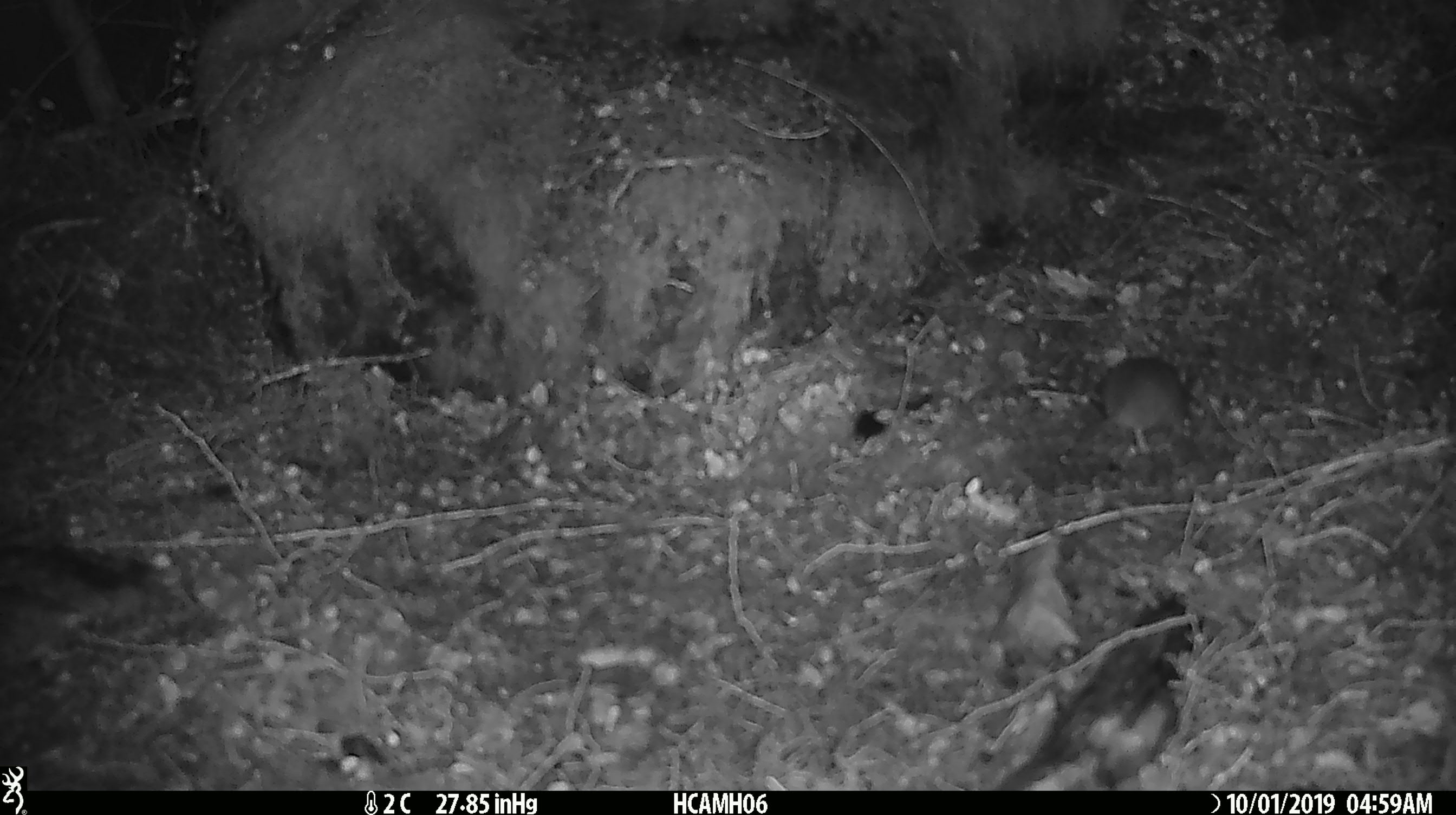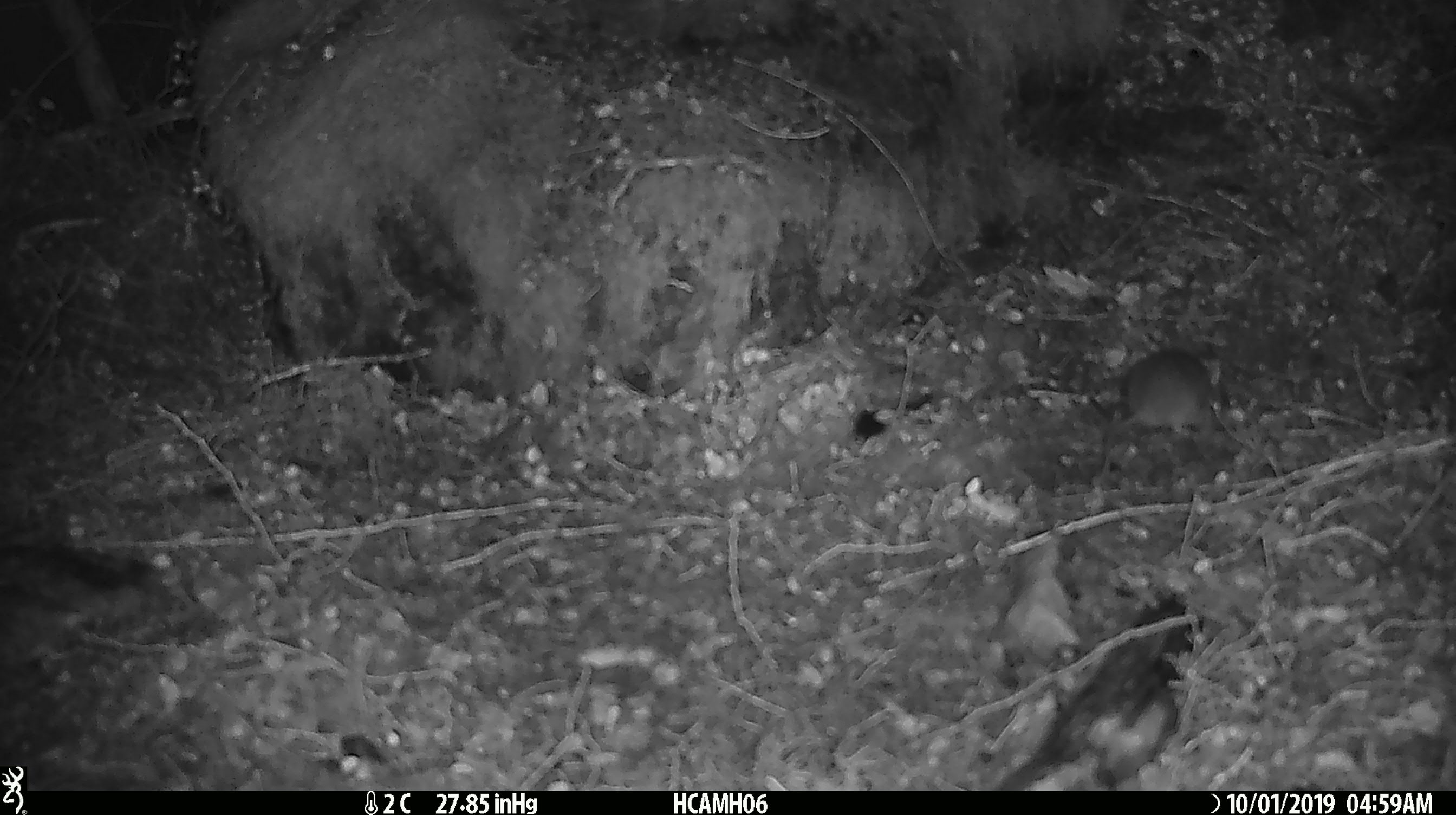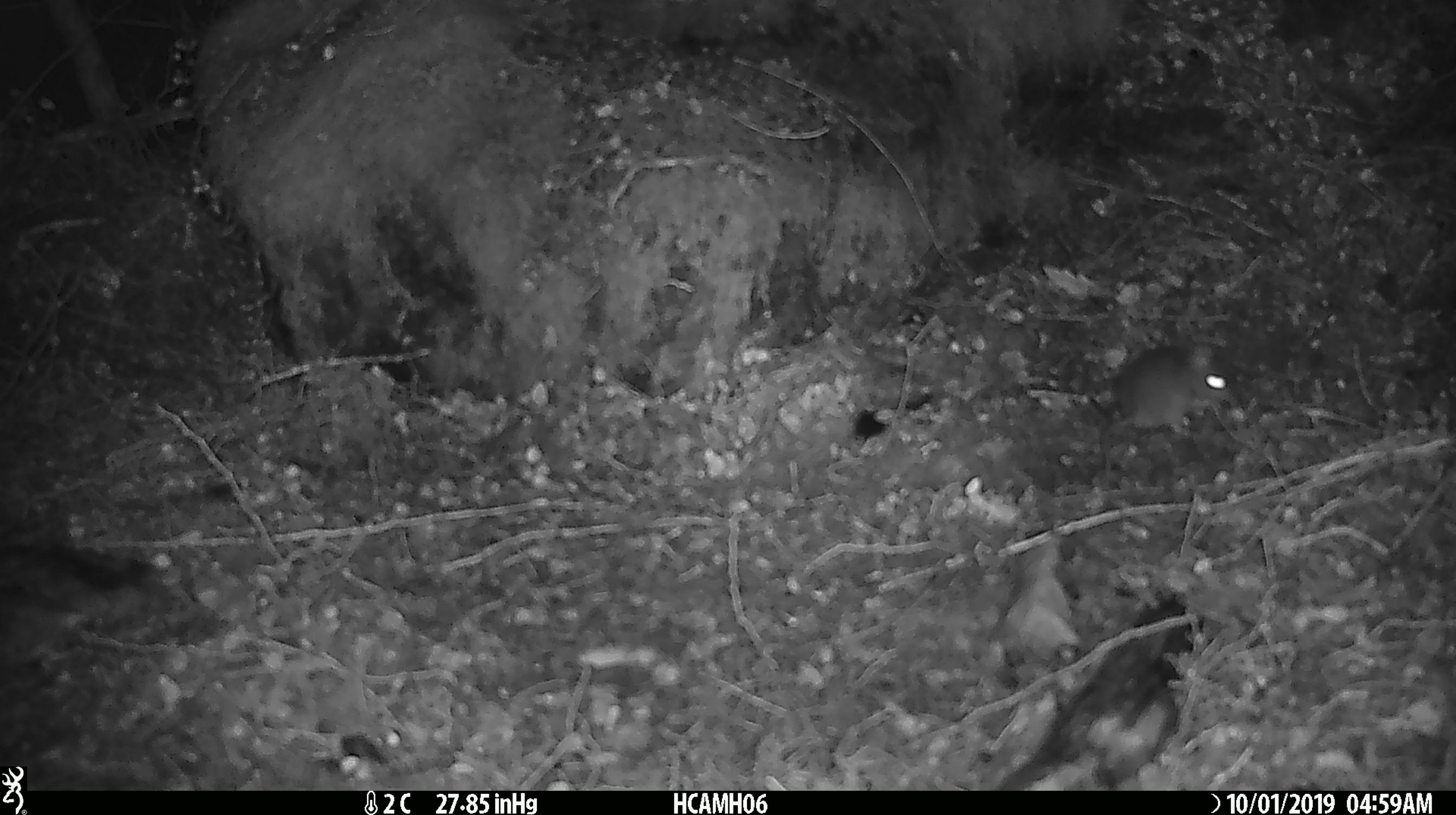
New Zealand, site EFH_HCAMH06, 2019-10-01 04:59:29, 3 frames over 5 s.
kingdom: Animalia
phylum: Chordata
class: Mammalia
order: Rodentia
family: Muridae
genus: Mus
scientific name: Mus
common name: mouse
Mouse (Mus).